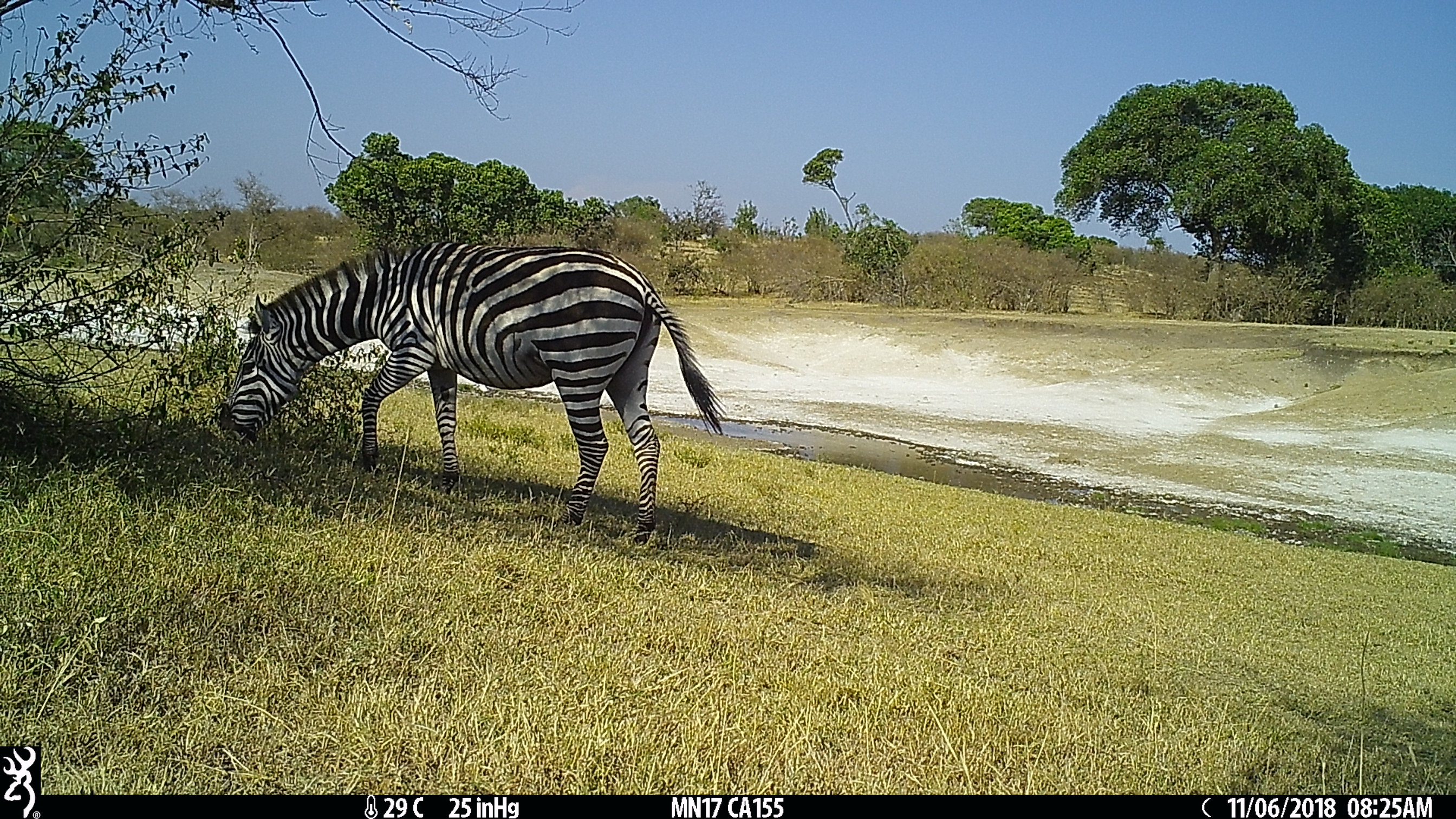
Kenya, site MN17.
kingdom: Animalia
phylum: Chordata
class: Mammalia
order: Perissodactyla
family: Equidae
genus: Equus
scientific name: Equus quagga burchellii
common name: burchell's zebra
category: zebra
Zebra (burchell's zebra) (Equus quagga burchellii).